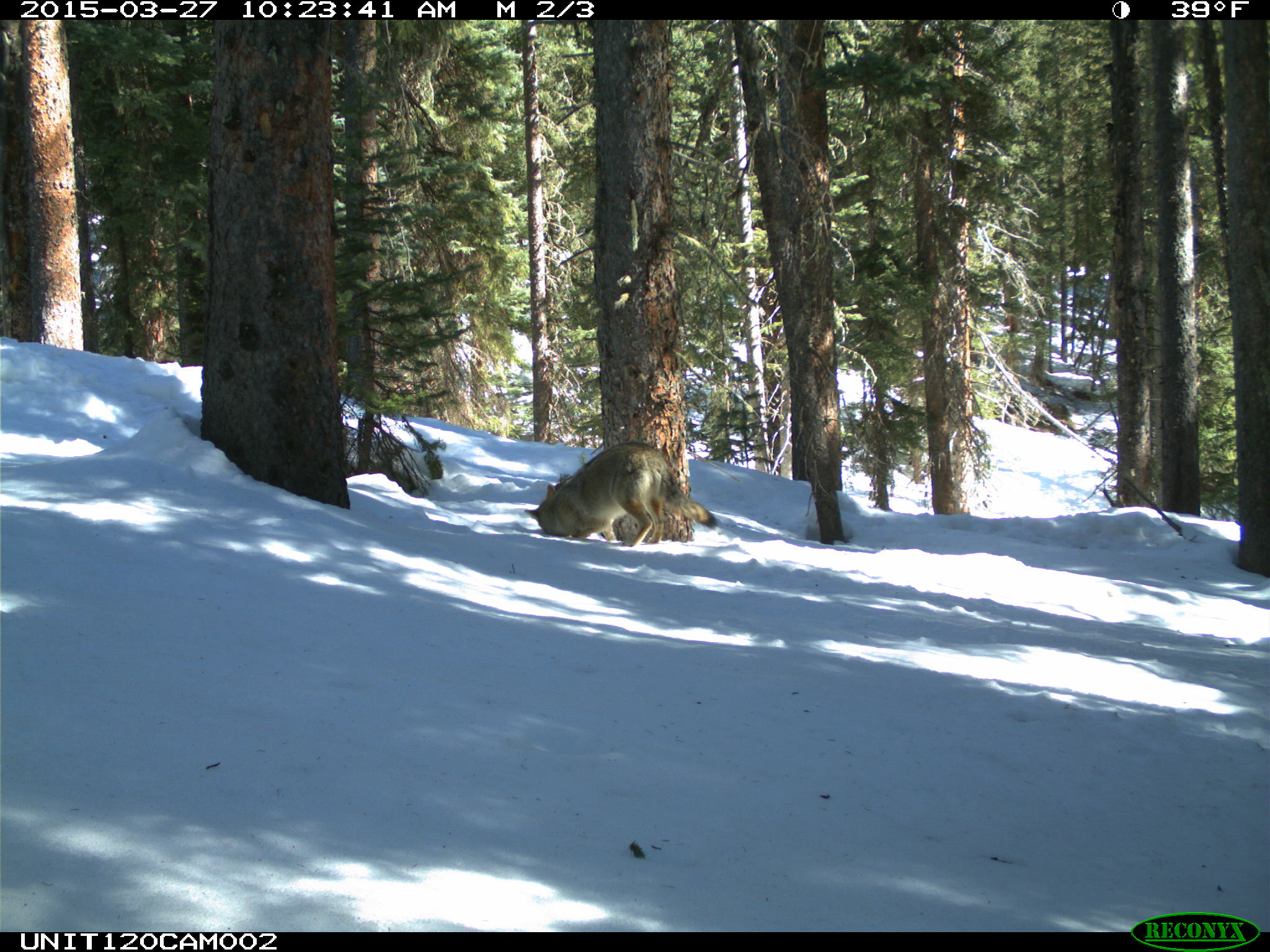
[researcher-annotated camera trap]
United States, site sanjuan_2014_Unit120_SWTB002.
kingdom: Animalia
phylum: Chordata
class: Mammalia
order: Carnivora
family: Canidae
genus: Canis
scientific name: Canis latrans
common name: coyote